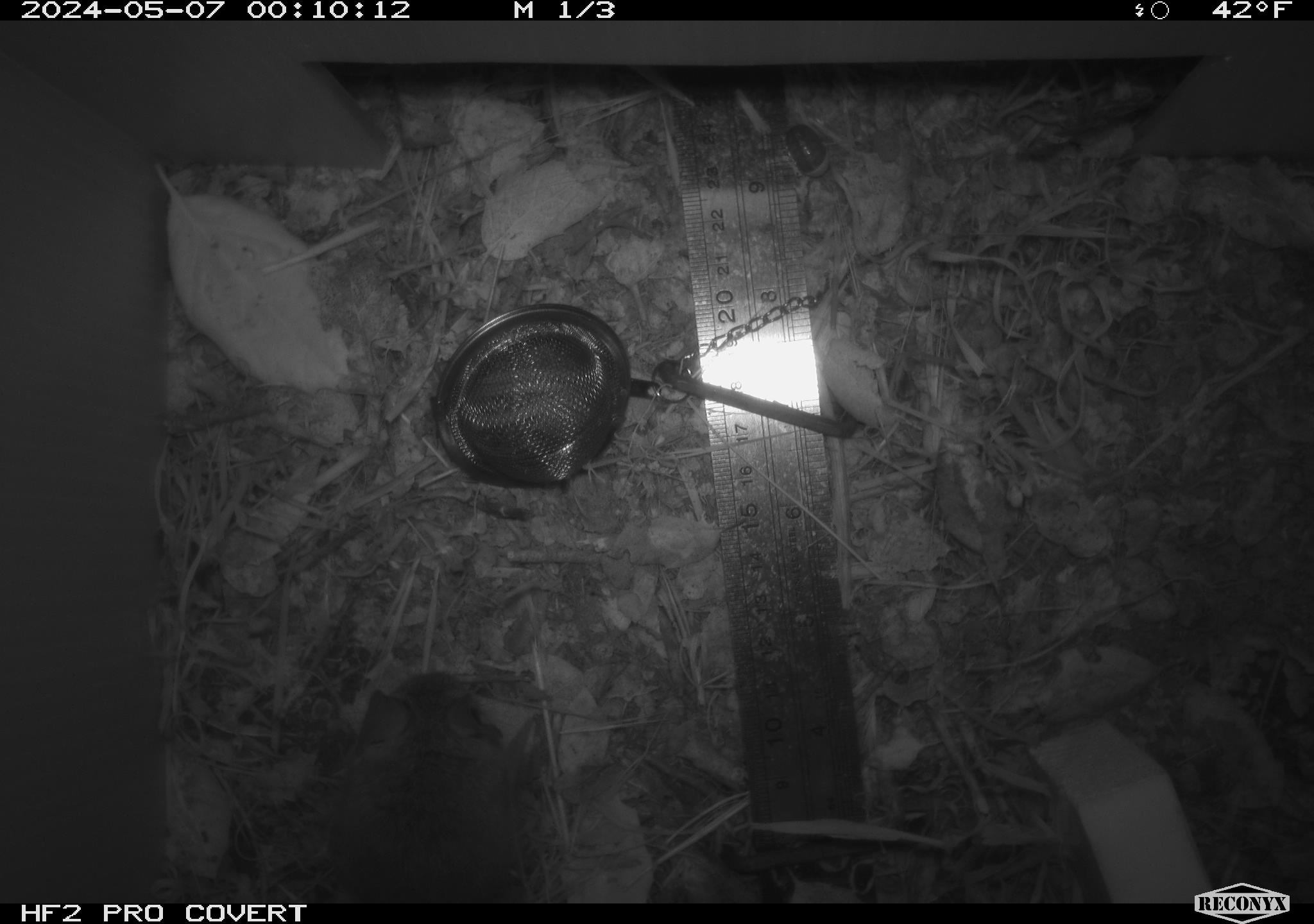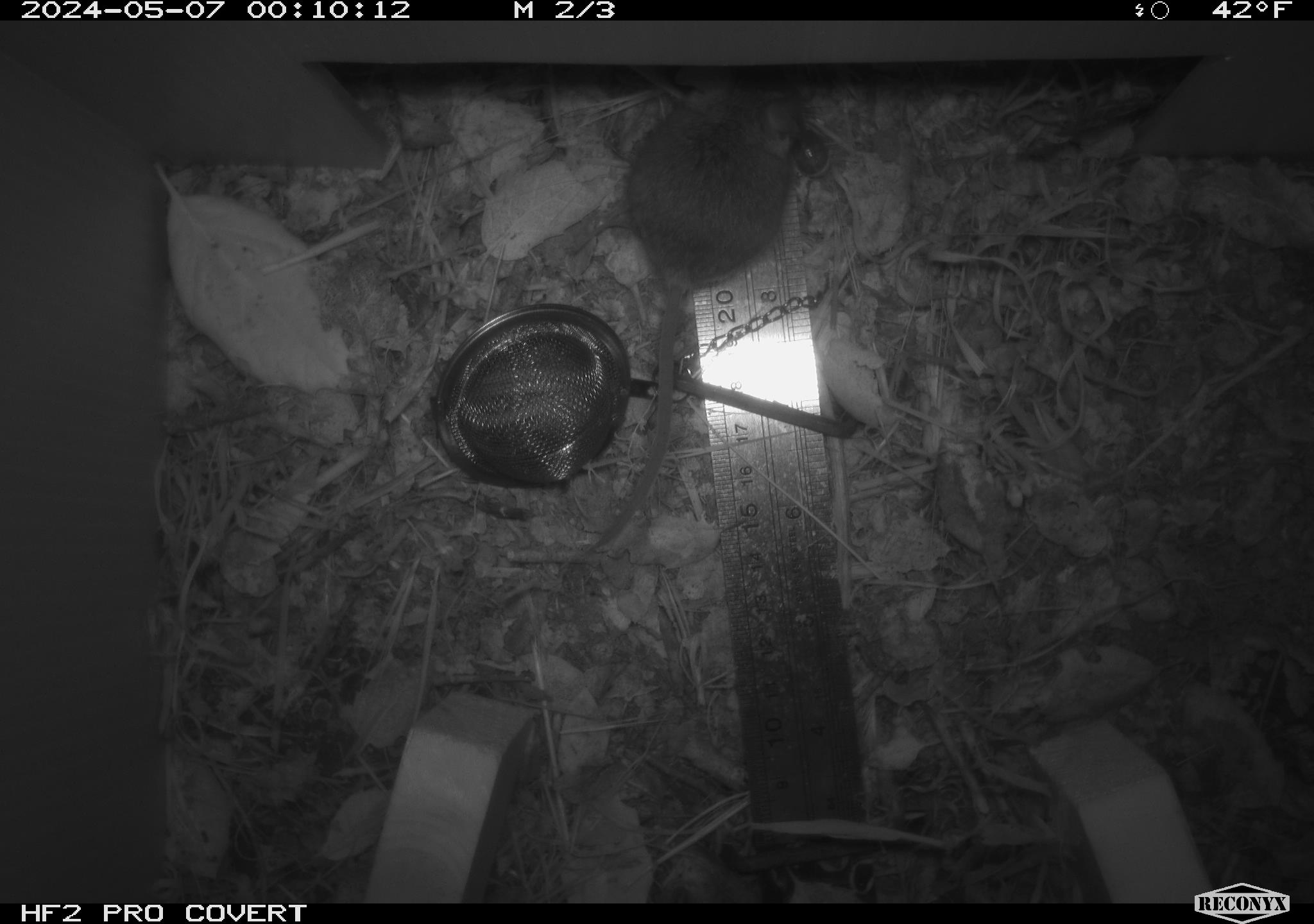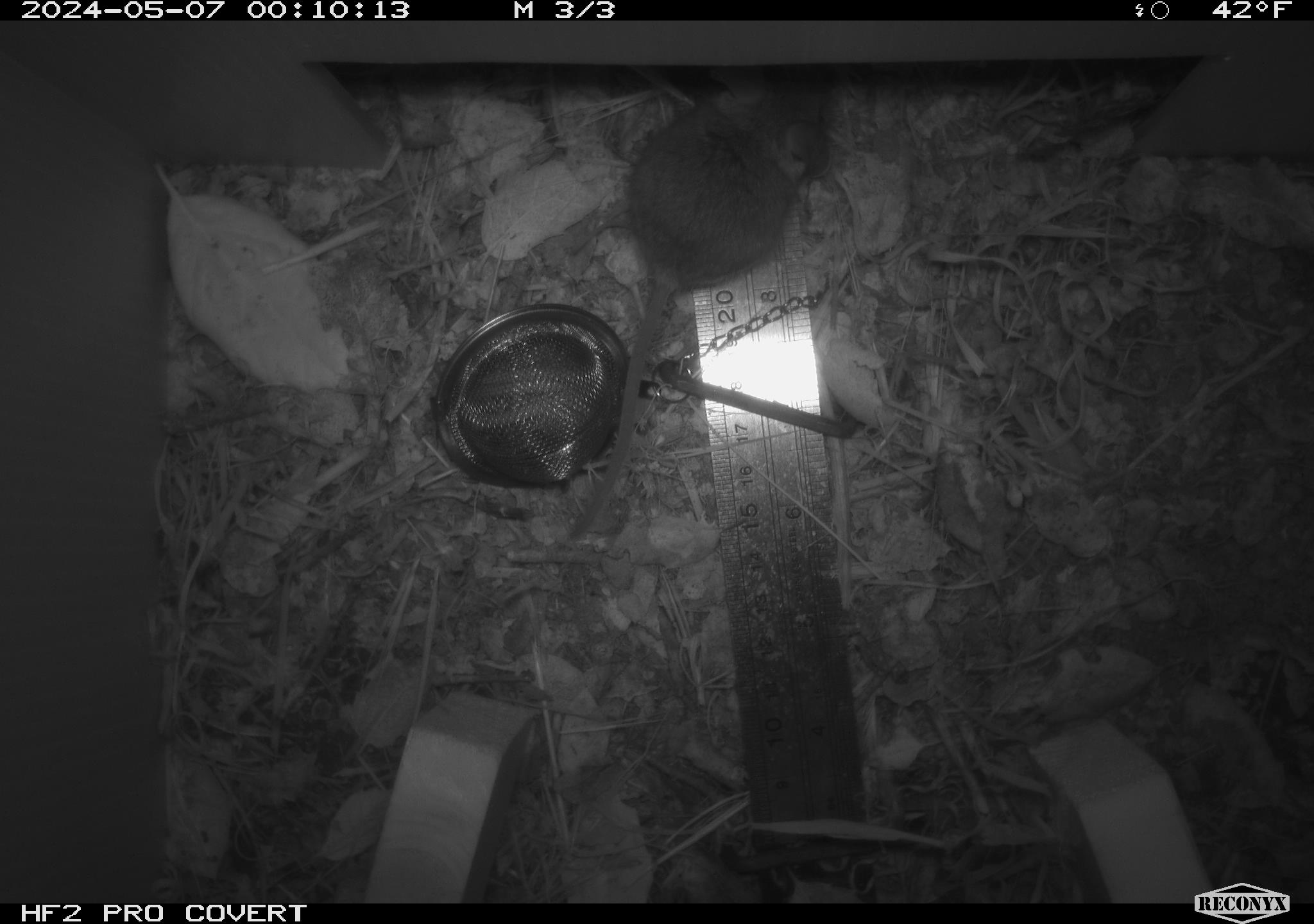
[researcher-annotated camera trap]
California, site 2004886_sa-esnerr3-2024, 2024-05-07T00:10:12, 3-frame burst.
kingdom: Animalia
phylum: Chordata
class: Mammalia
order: Rodentia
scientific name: Rodentia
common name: rodent